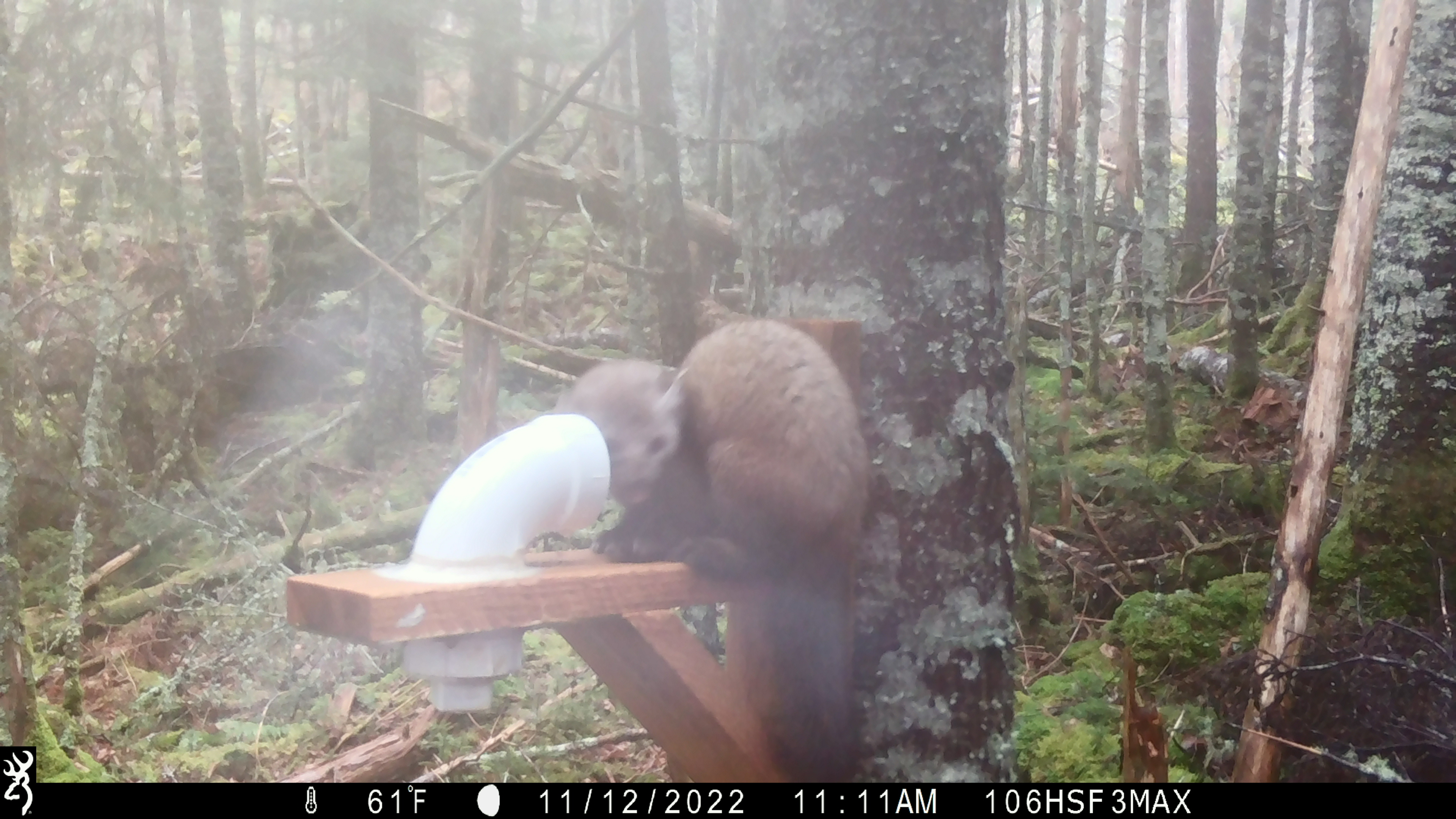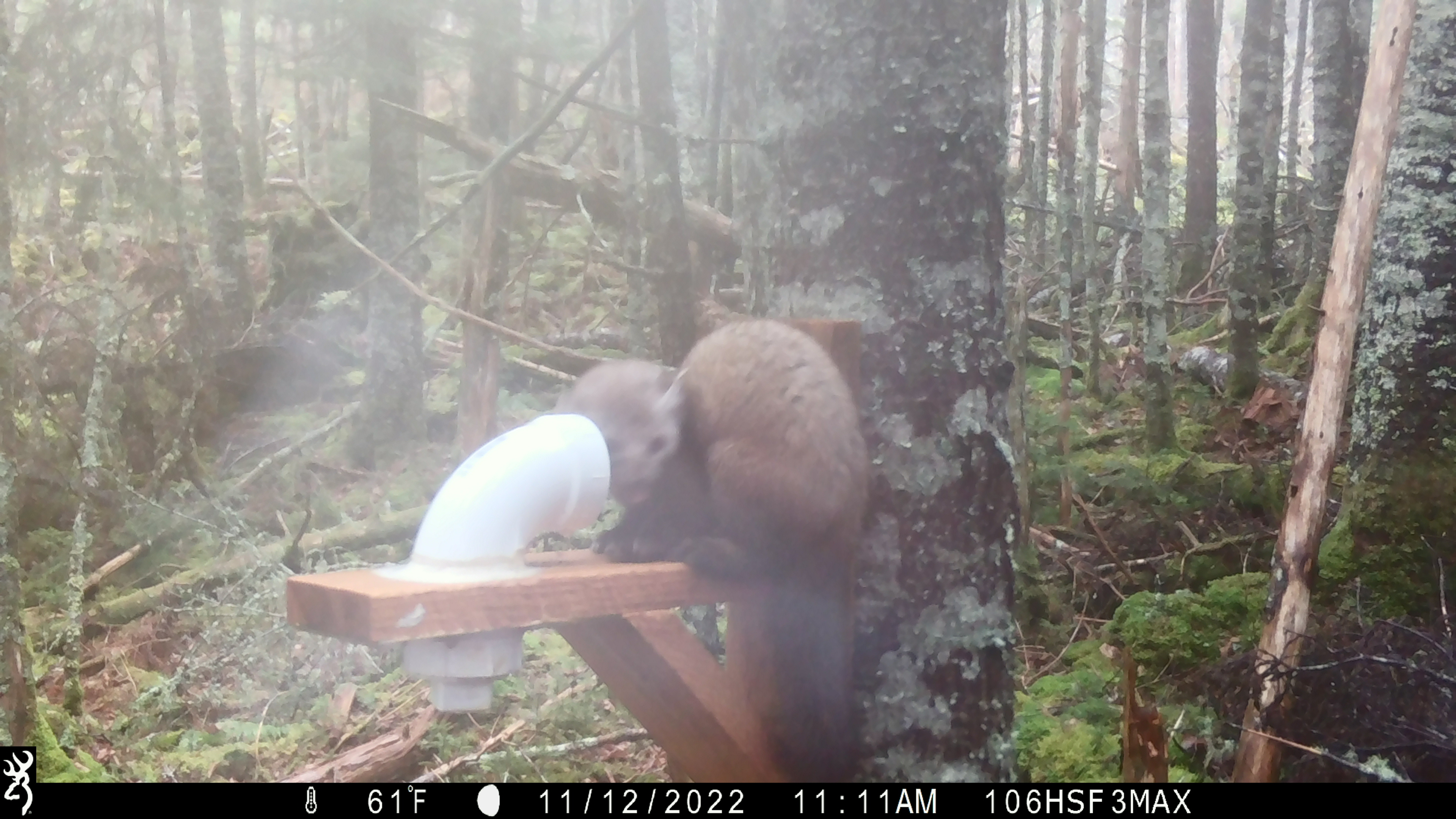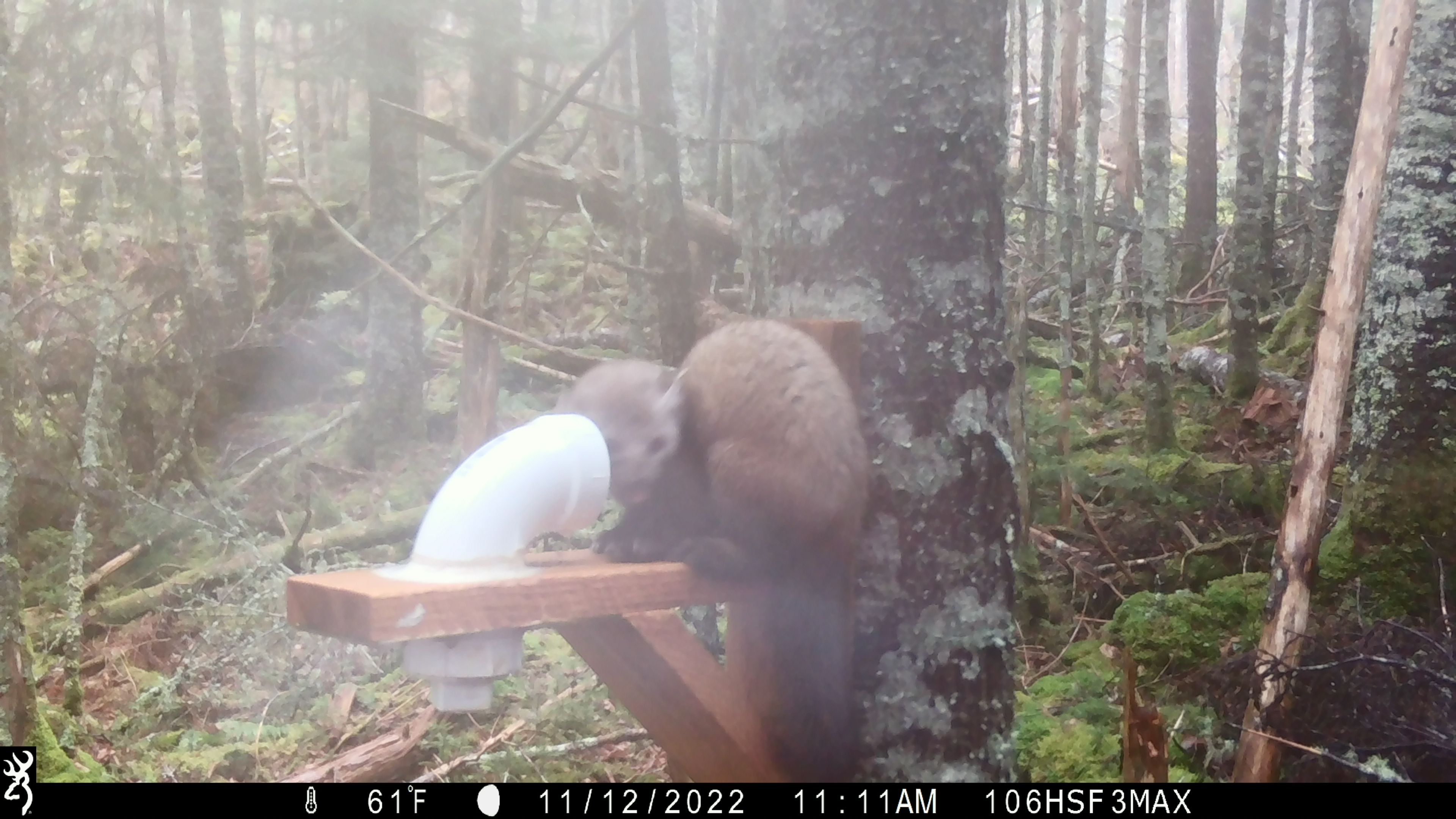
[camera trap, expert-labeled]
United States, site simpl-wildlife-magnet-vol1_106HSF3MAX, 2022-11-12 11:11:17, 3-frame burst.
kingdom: Animalia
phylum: Chordata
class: Mammalia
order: Carnivora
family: Mustelidae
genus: Martes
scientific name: Martes americana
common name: american marten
American marten (Martes americana).